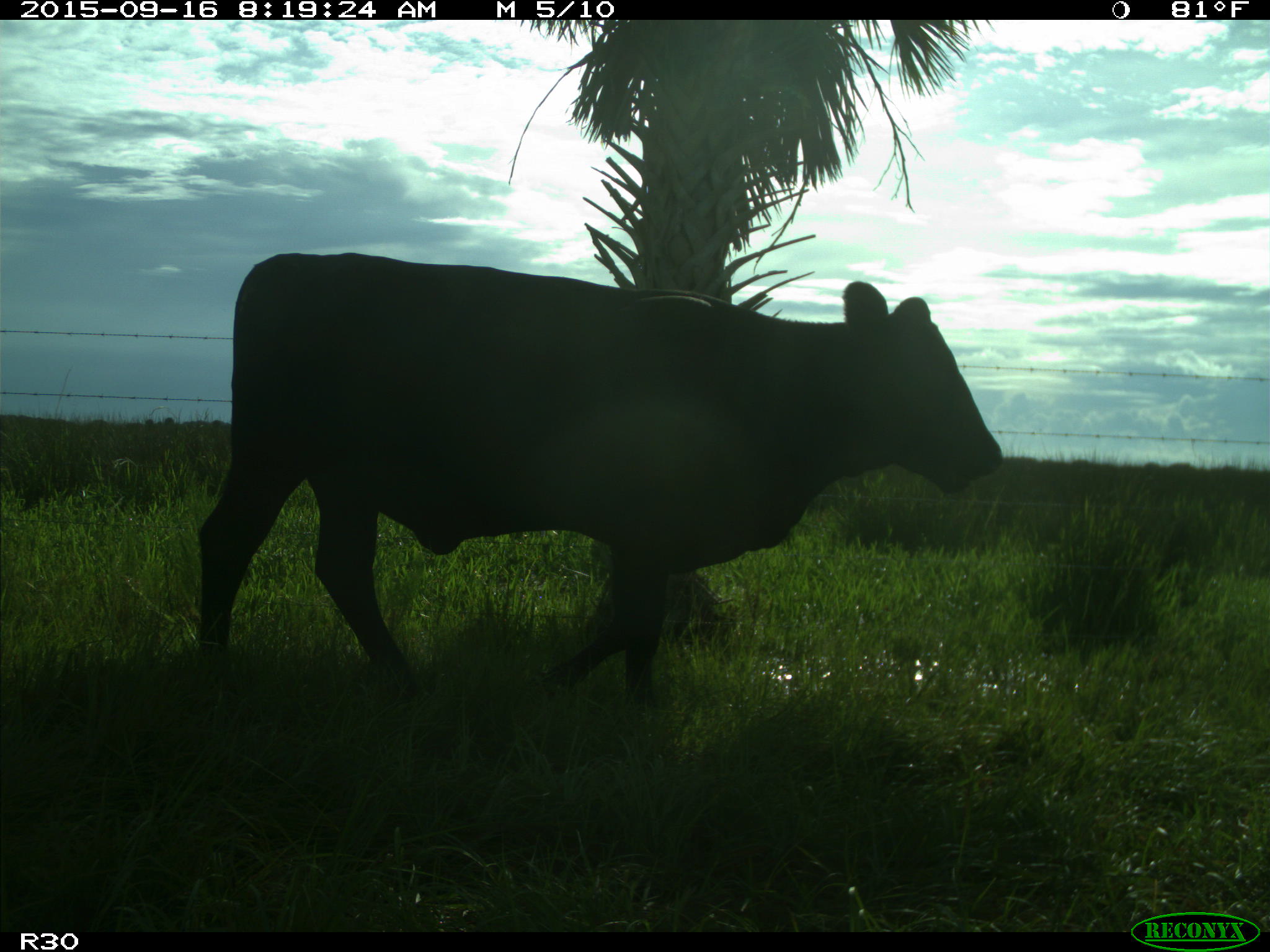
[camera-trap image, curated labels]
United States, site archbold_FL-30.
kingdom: Animalia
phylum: Chordata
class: Mammalia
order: Artiodactyla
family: Bovidae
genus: Bos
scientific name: Bos taurus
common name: domestic cow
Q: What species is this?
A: Bos taurus (domestic cow).